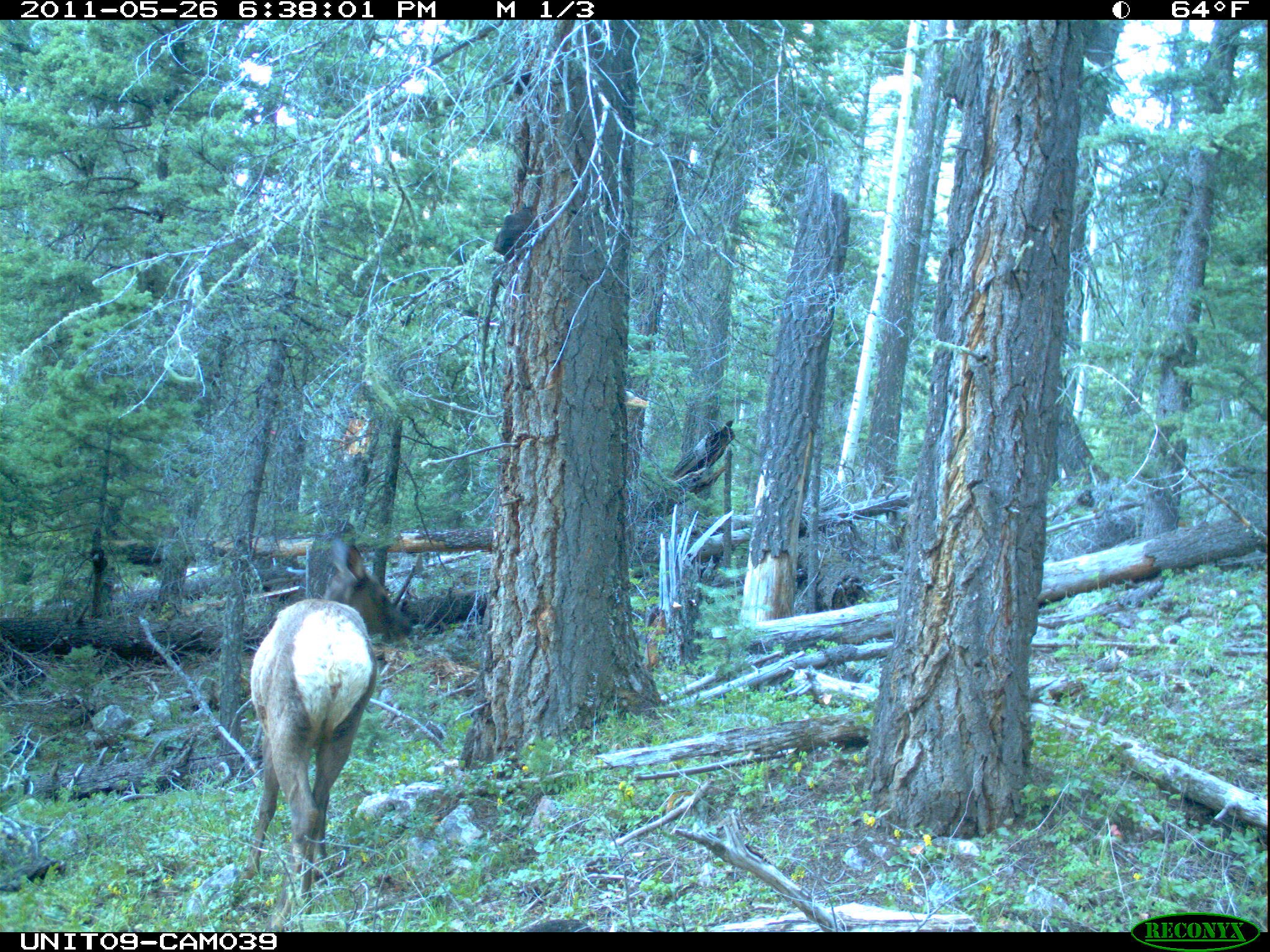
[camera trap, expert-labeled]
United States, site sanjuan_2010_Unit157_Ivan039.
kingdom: Animalia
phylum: Chordata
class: Mammalia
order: Artiodactyla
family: Cervidae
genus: Cervus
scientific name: Cervus elaphus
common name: red deer